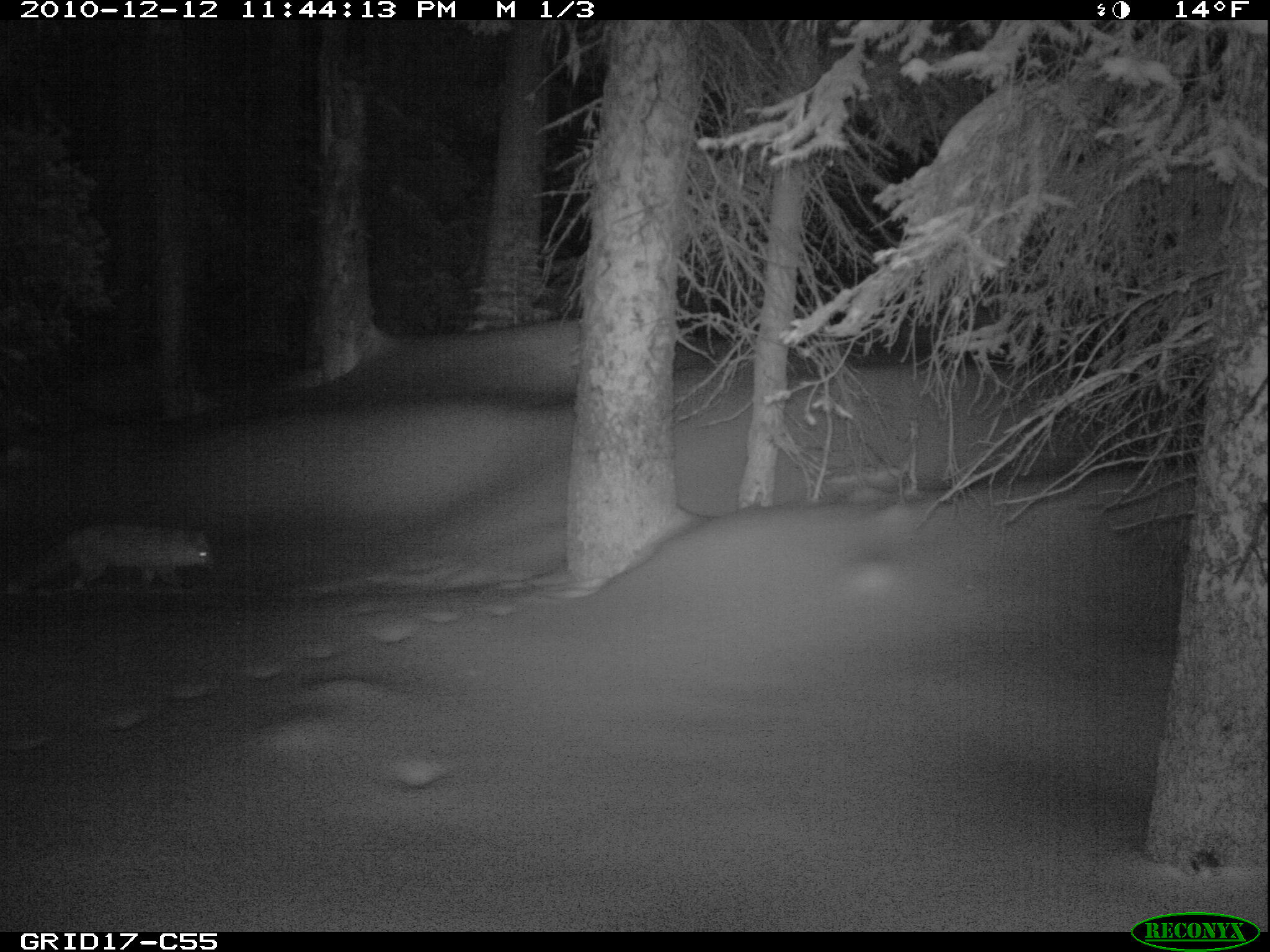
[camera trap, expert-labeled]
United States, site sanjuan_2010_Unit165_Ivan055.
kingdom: Animalia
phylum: Chordata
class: Mammalia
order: Carnivora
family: Canidae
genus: Vulpes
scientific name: Vulpes vulpes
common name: red fox